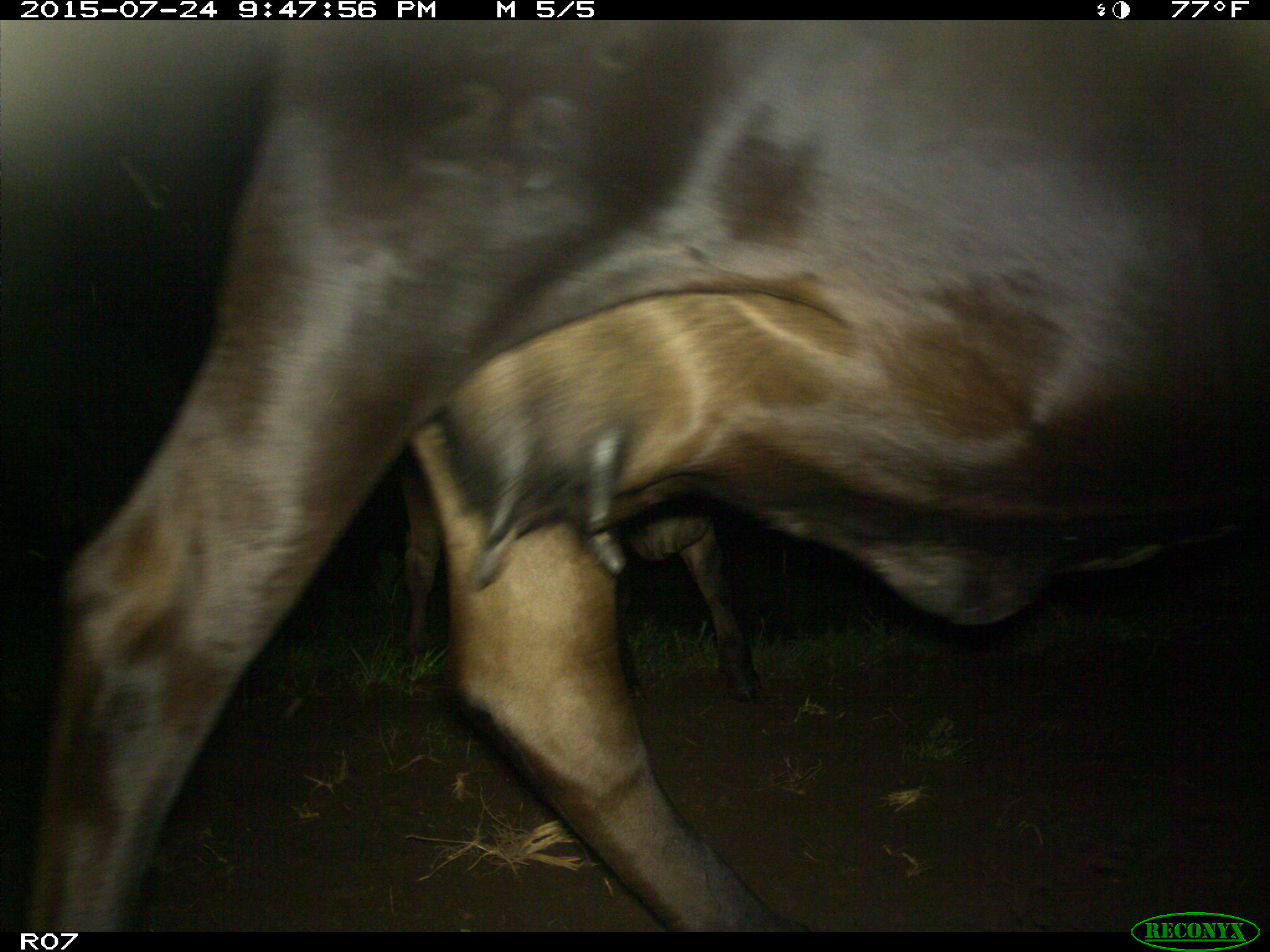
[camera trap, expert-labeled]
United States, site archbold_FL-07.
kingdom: Animalia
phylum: Chordata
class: Mammalia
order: Artiodactyla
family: Bovidae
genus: Bos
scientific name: Bos taurus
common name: domestic cow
Bos taurus (domestic cow).